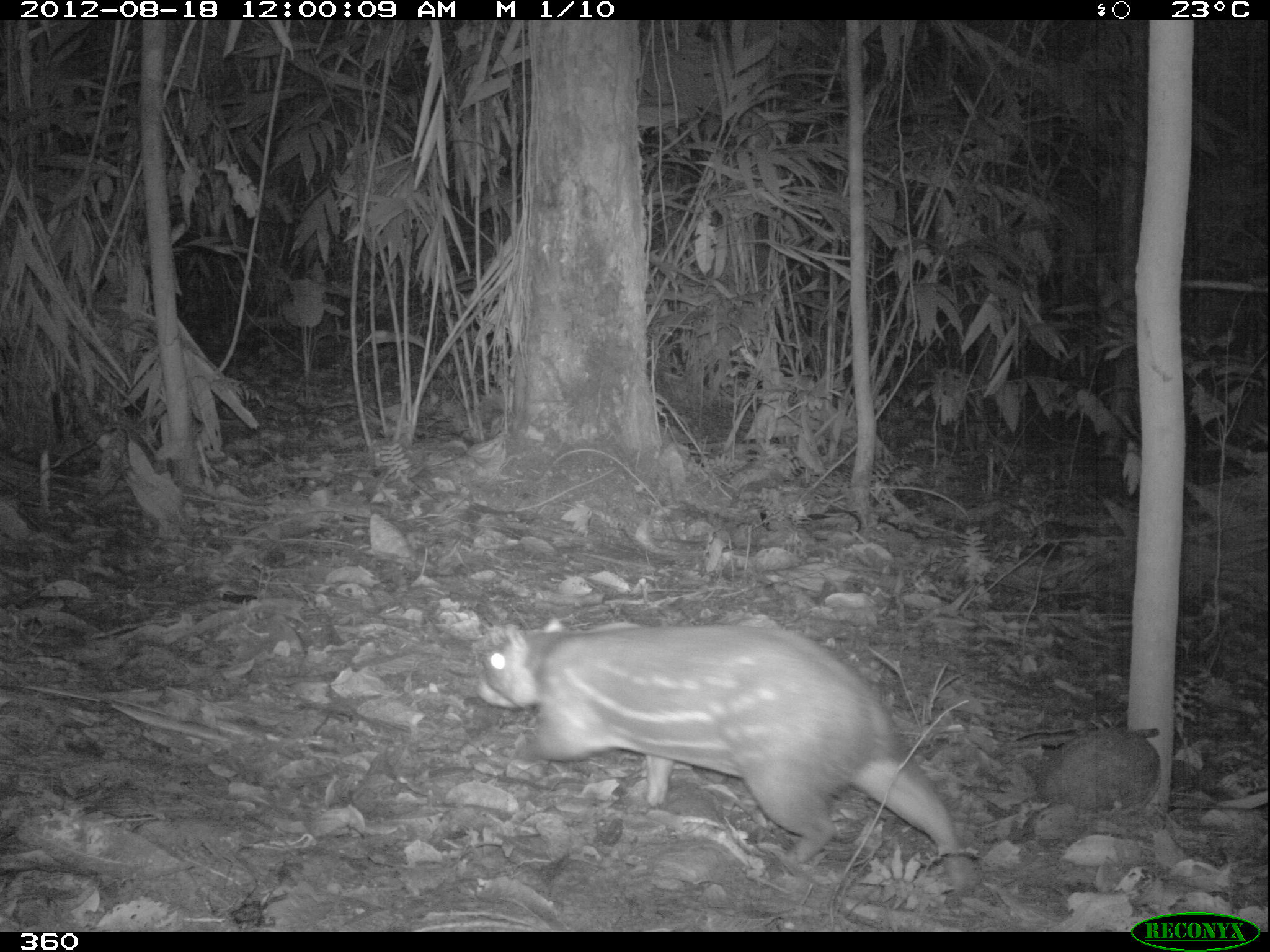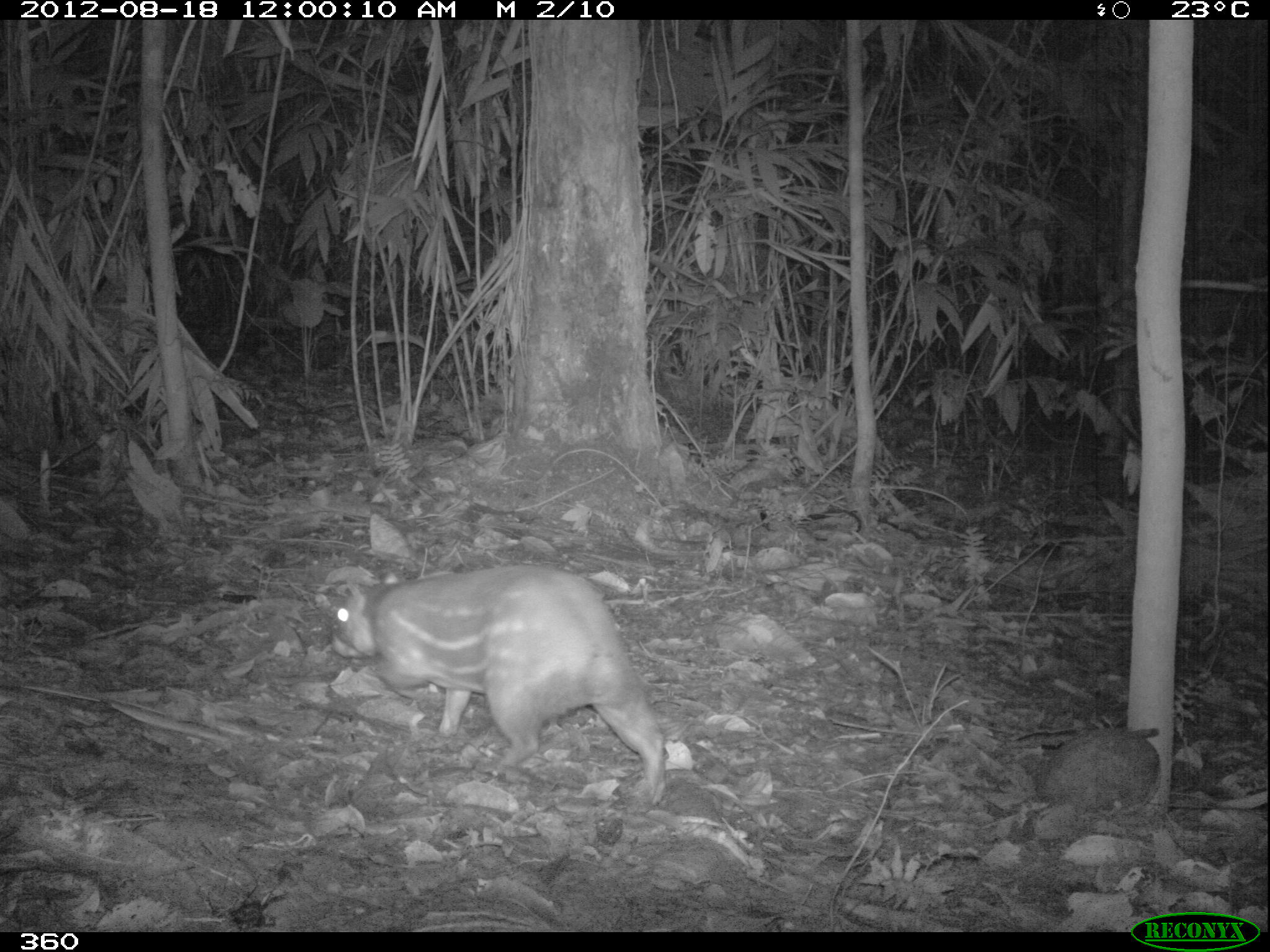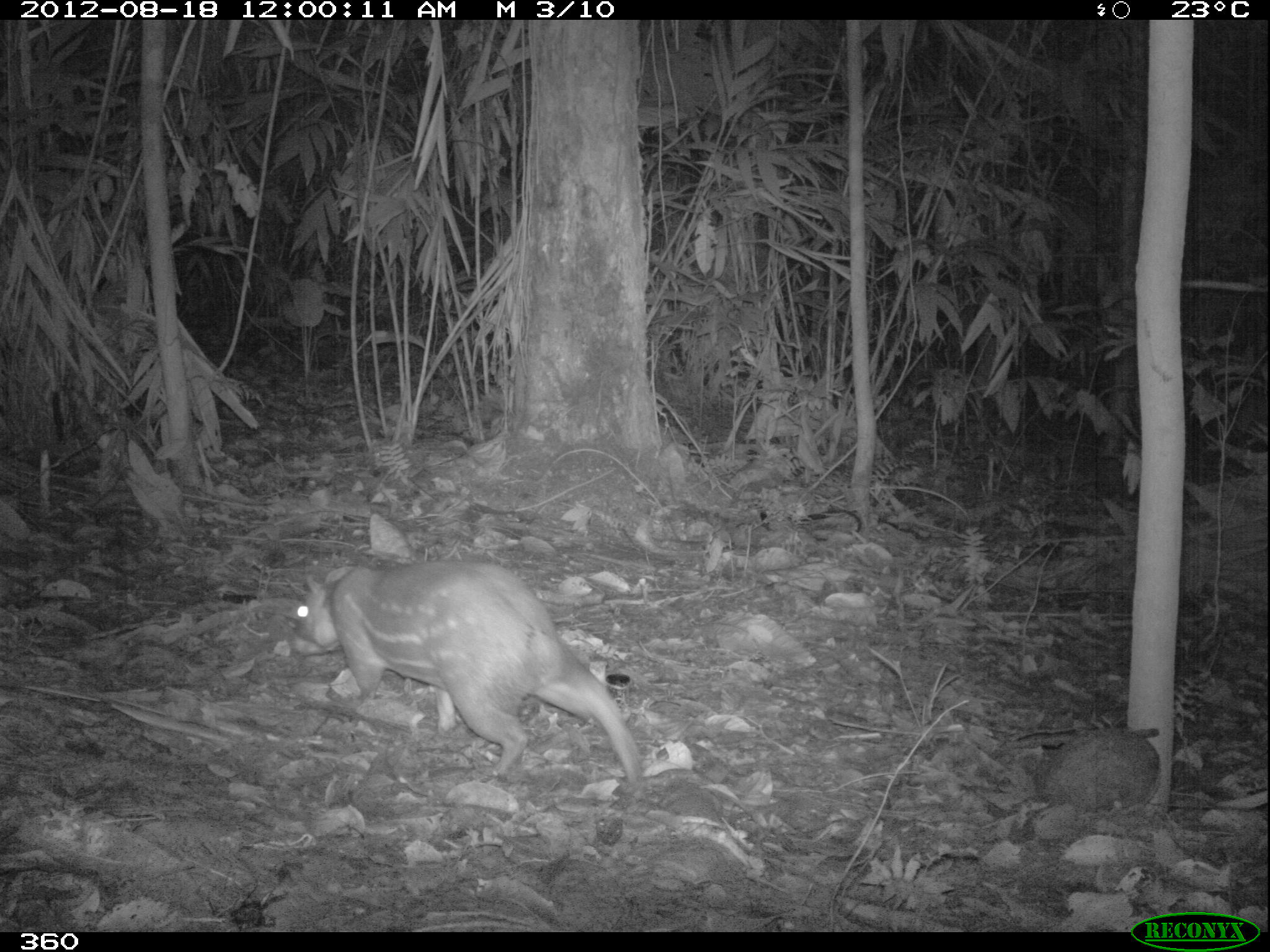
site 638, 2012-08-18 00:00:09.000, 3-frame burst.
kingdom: Animalia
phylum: Chordata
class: Mammalia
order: Rodentia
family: Cuniculidae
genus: Cuniculus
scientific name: Cuniculus paca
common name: spotted paca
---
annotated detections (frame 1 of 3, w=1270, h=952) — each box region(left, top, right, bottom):
cuniculus paca: region(472, 617, 961, 863)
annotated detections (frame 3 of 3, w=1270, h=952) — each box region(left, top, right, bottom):
cuniculus paca: region(290, 559, 644, 787)